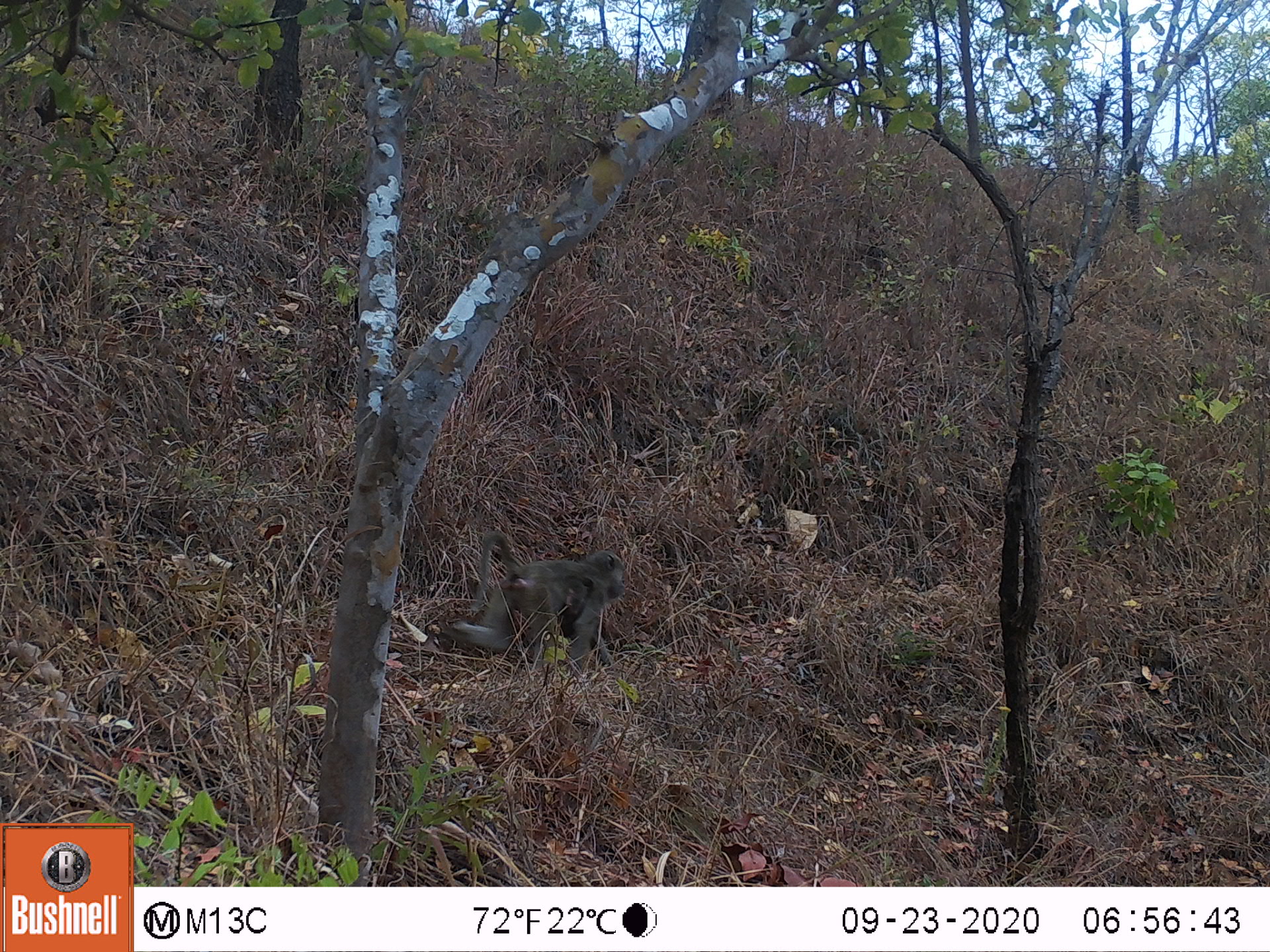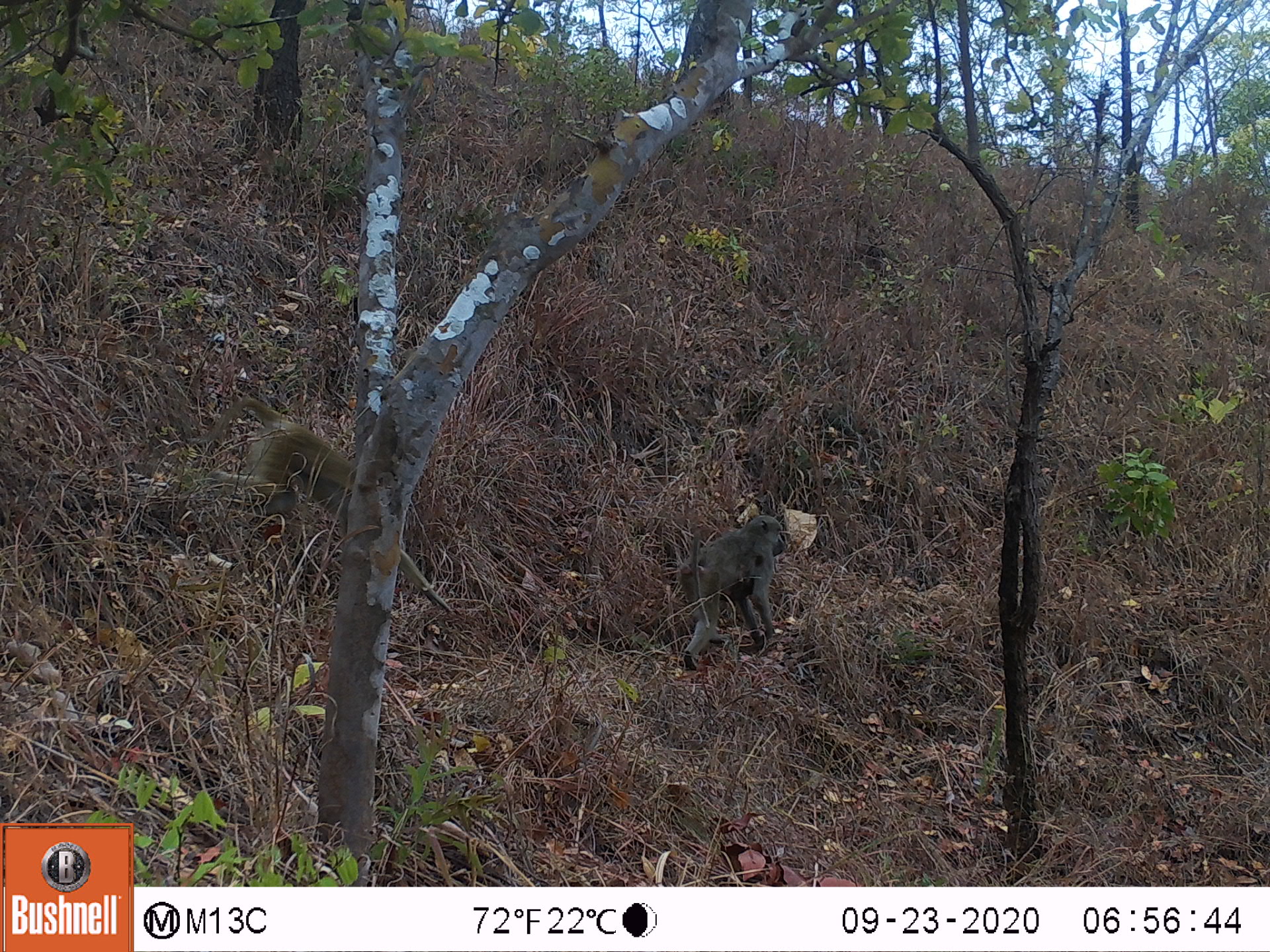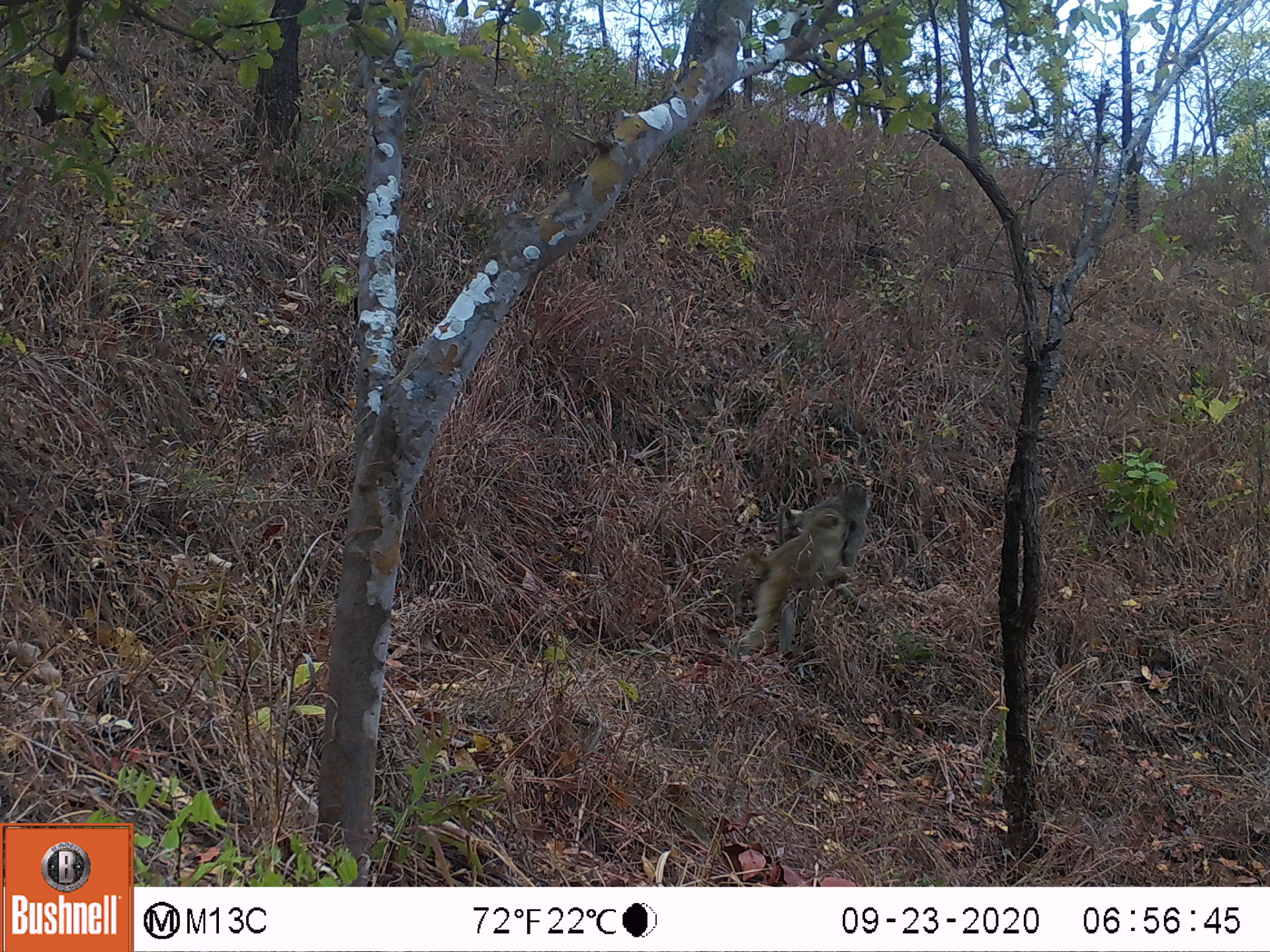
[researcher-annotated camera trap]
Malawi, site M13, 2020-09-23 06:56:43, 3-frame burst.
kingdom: Animalia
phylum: Chordata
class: Mammalia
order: Primates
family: Cercopithecidae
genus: Papio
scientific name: Papio cynocephalus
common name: yellow baboon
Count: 1.